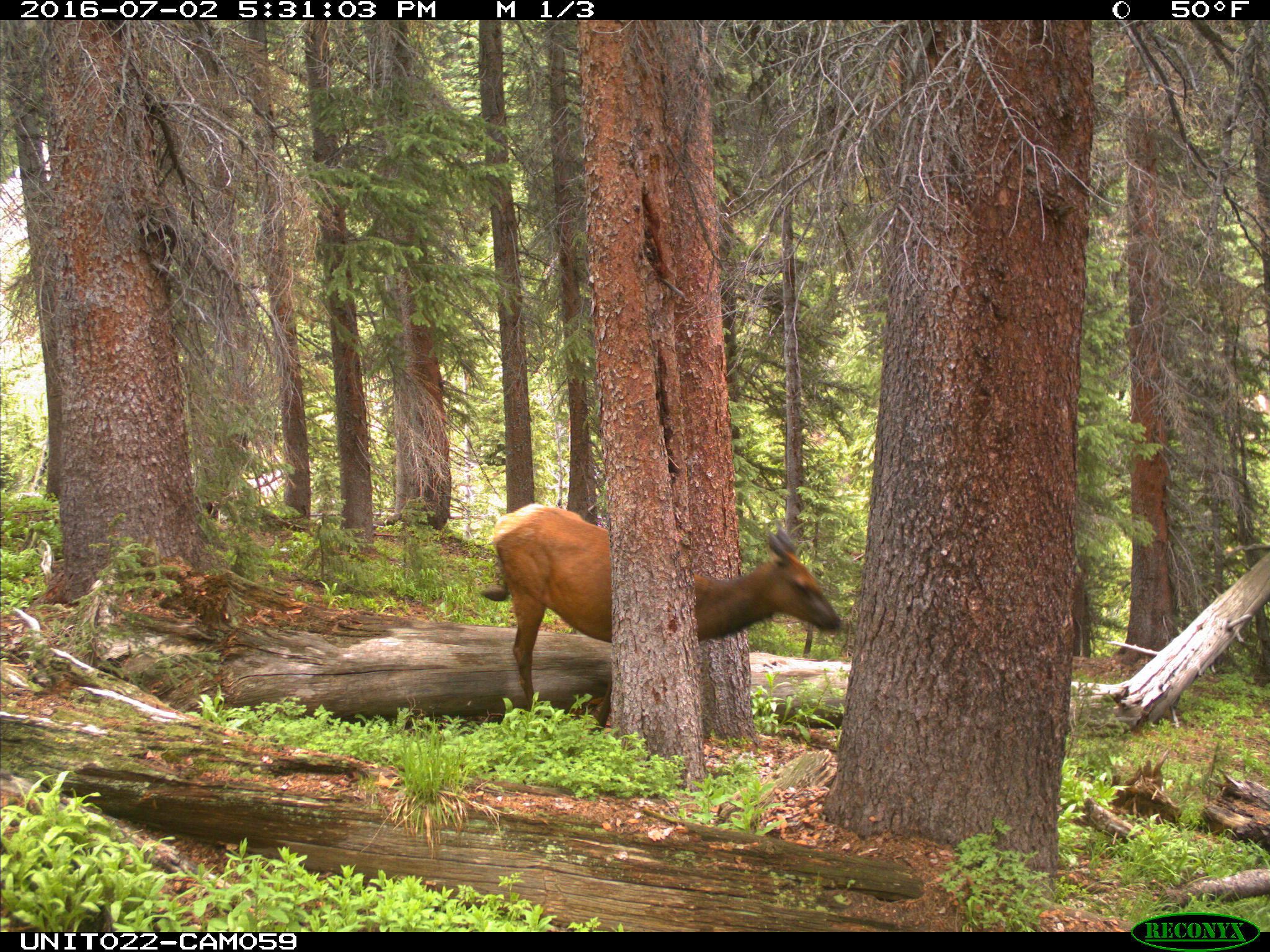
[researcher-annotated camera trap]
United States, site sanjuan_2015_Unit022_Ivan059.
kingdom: Animalia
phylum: Chordata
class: Mammalia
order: Artiodactyla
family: Cervidae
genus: Cervus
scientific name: Cervus elaphus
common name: red deer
Cervus elaphus (red deer).